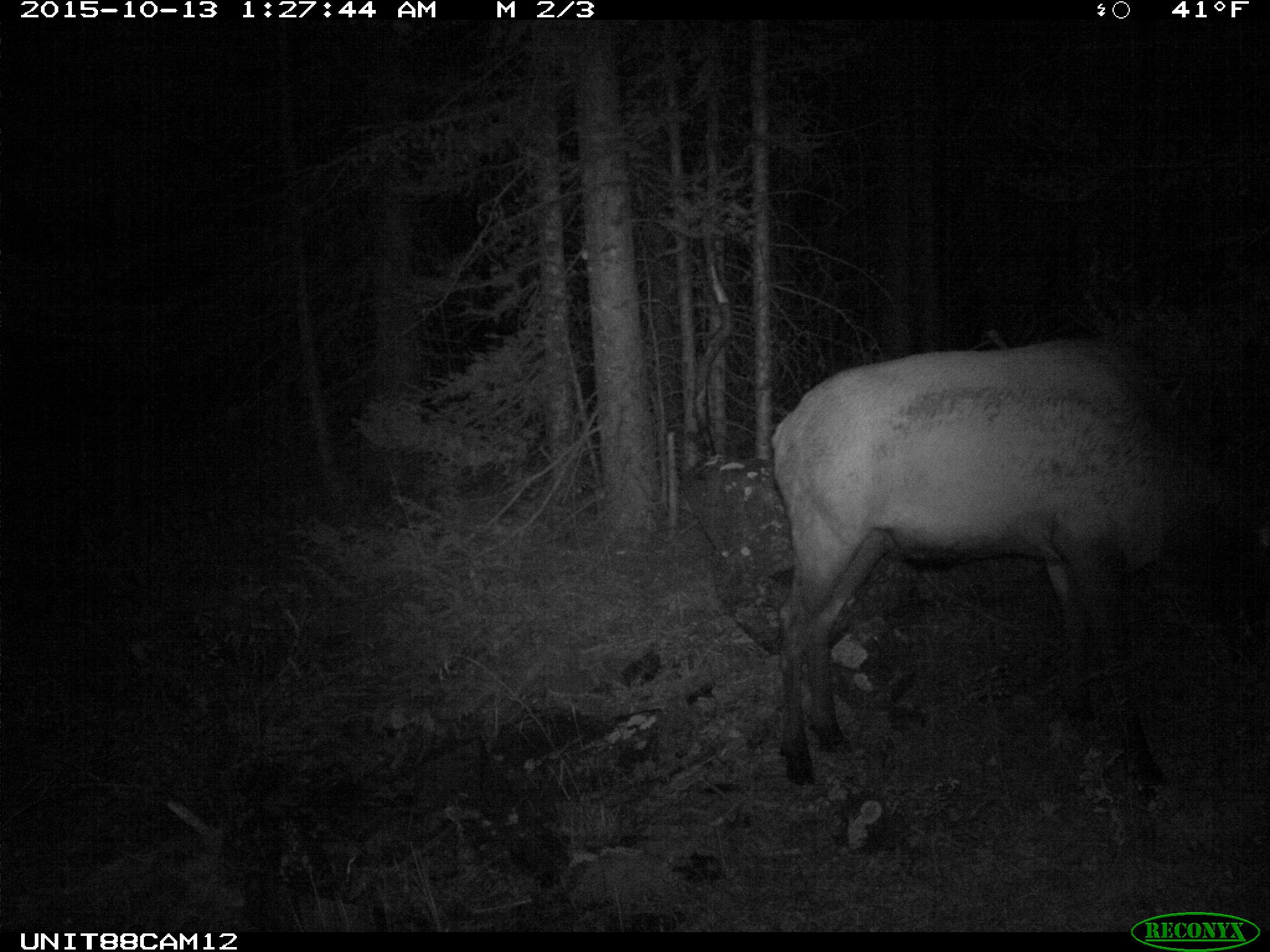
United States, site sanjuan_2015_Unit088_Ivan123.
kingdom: Animalia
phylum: Chordata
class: Mammalia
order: Artiodactyla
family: Cervidae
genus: Cervus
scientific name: Cervus elaphus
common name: red deer